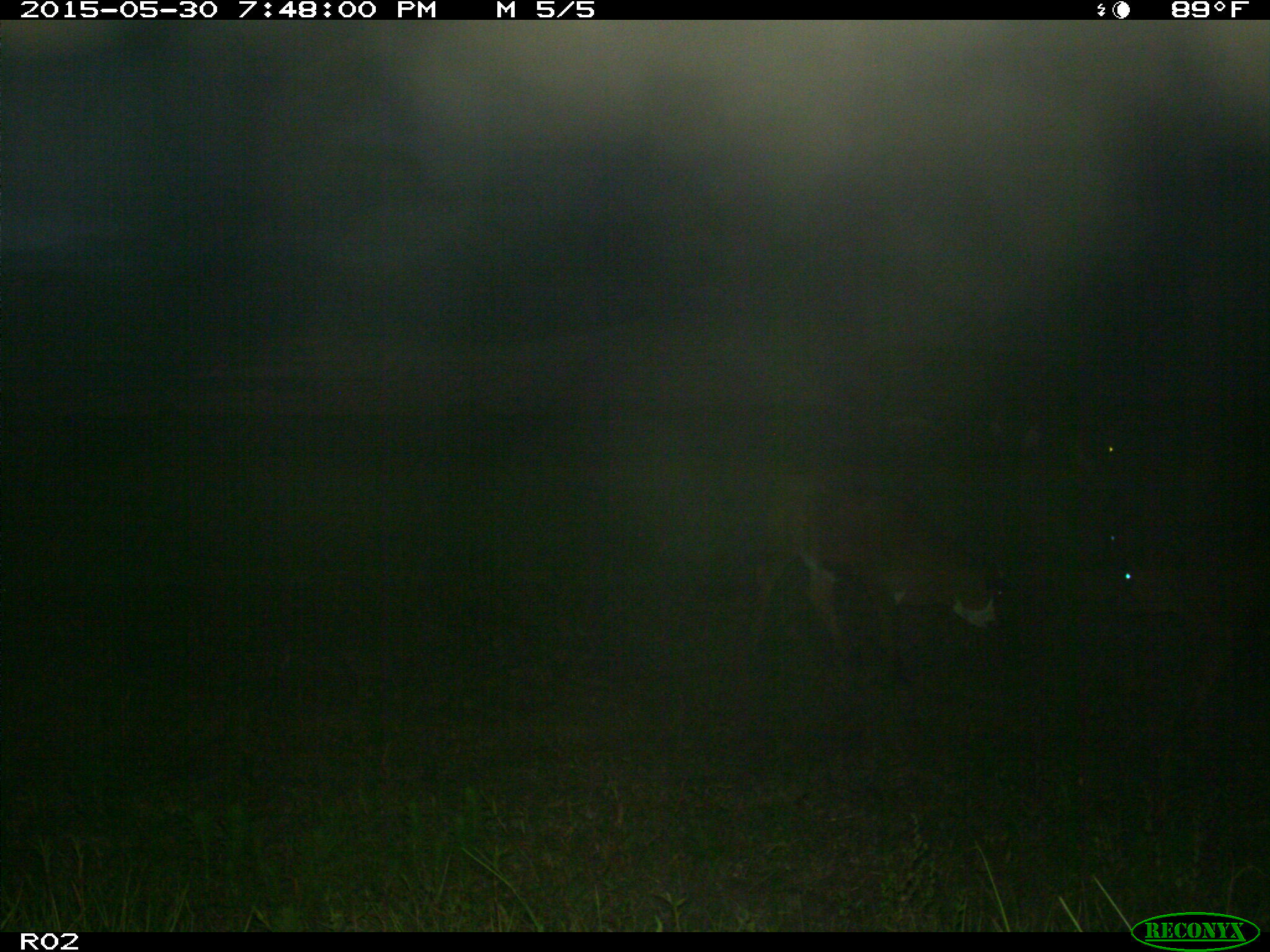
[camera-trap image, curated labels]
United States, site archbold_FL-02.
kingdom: Animalia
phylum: Chordata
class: Mammalia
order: Artiodactyla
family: Bovidae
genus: Bos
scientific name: Bos taurus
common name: domestic cow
Bos taurus (domestic cow).